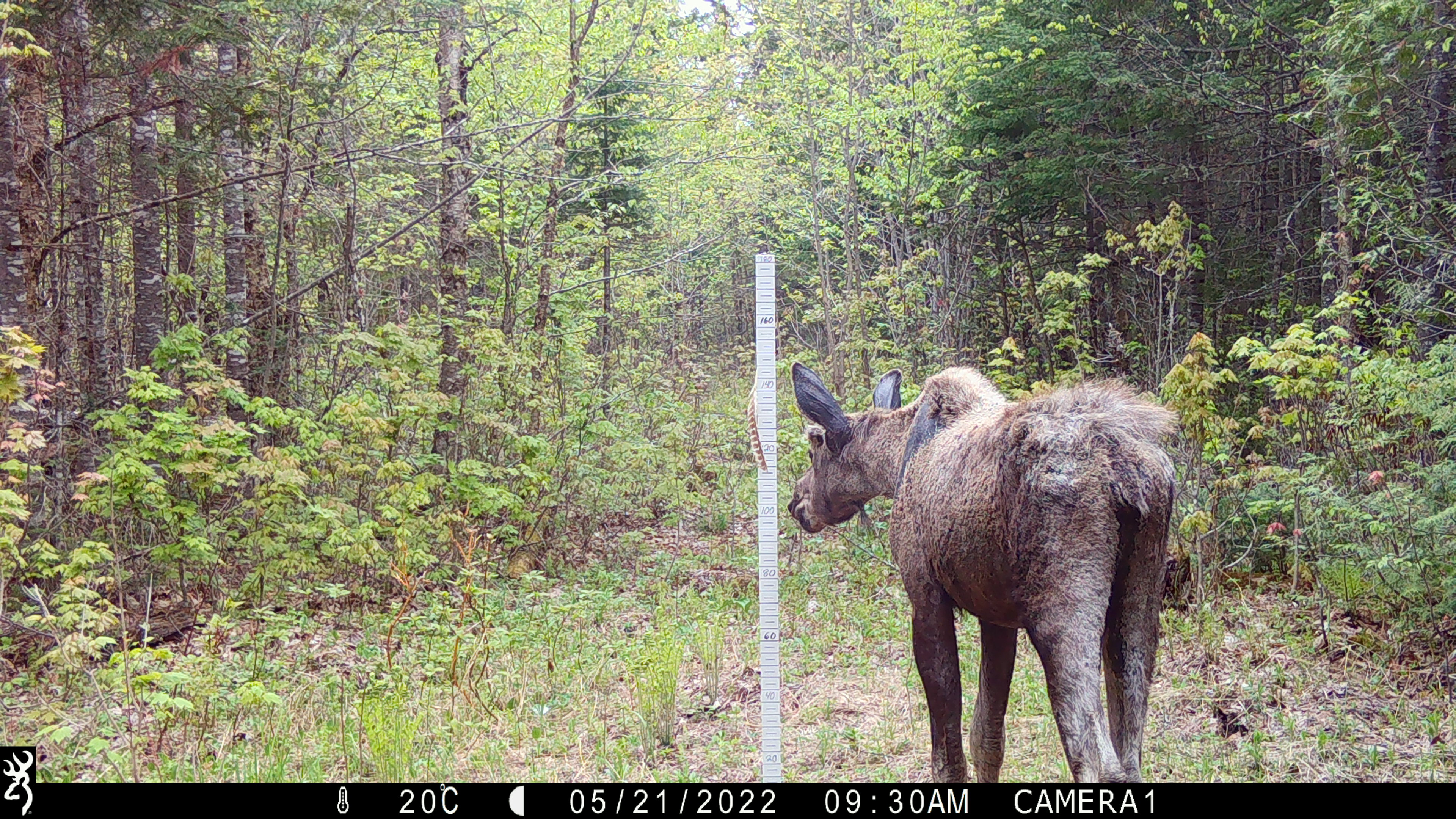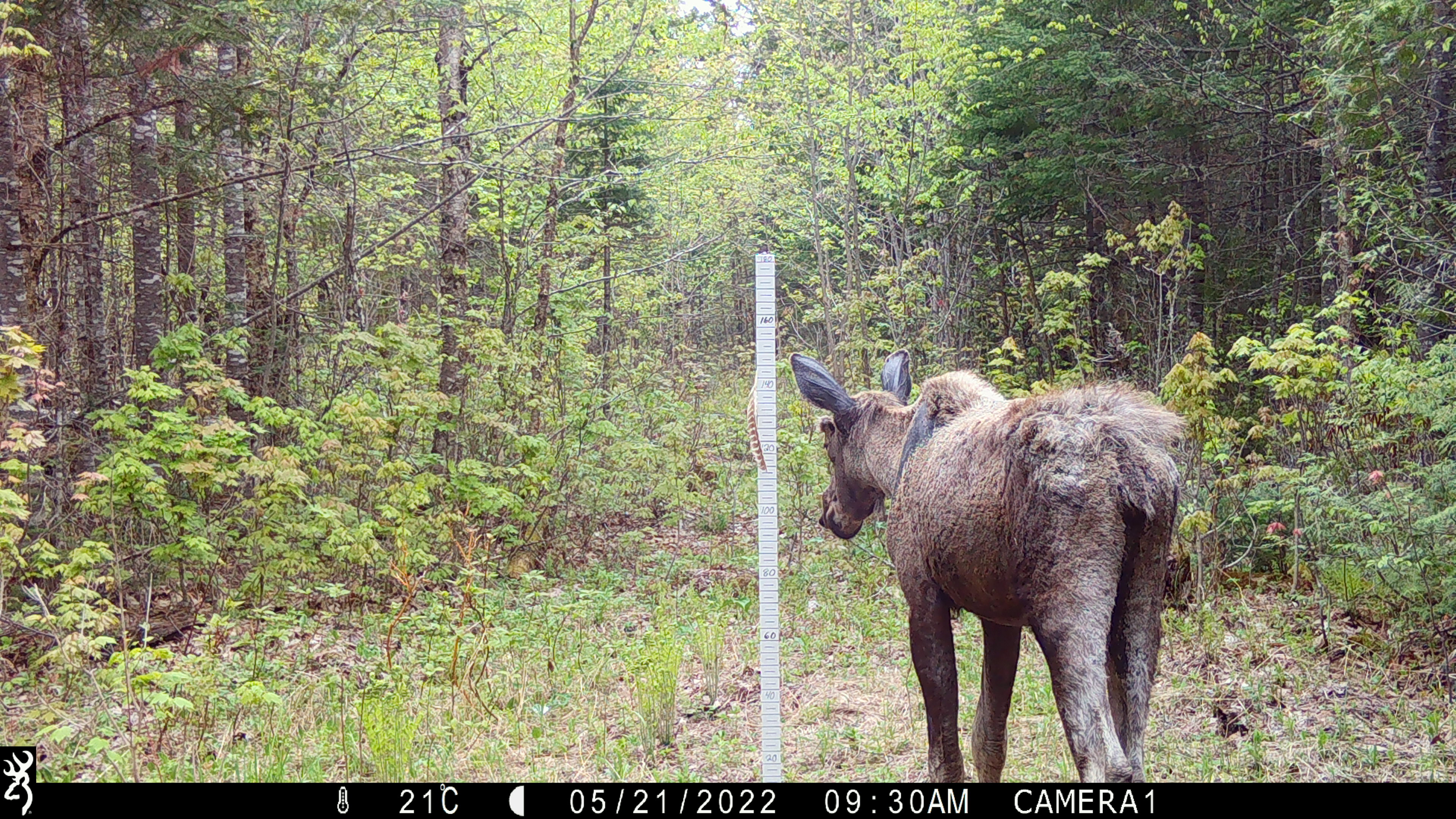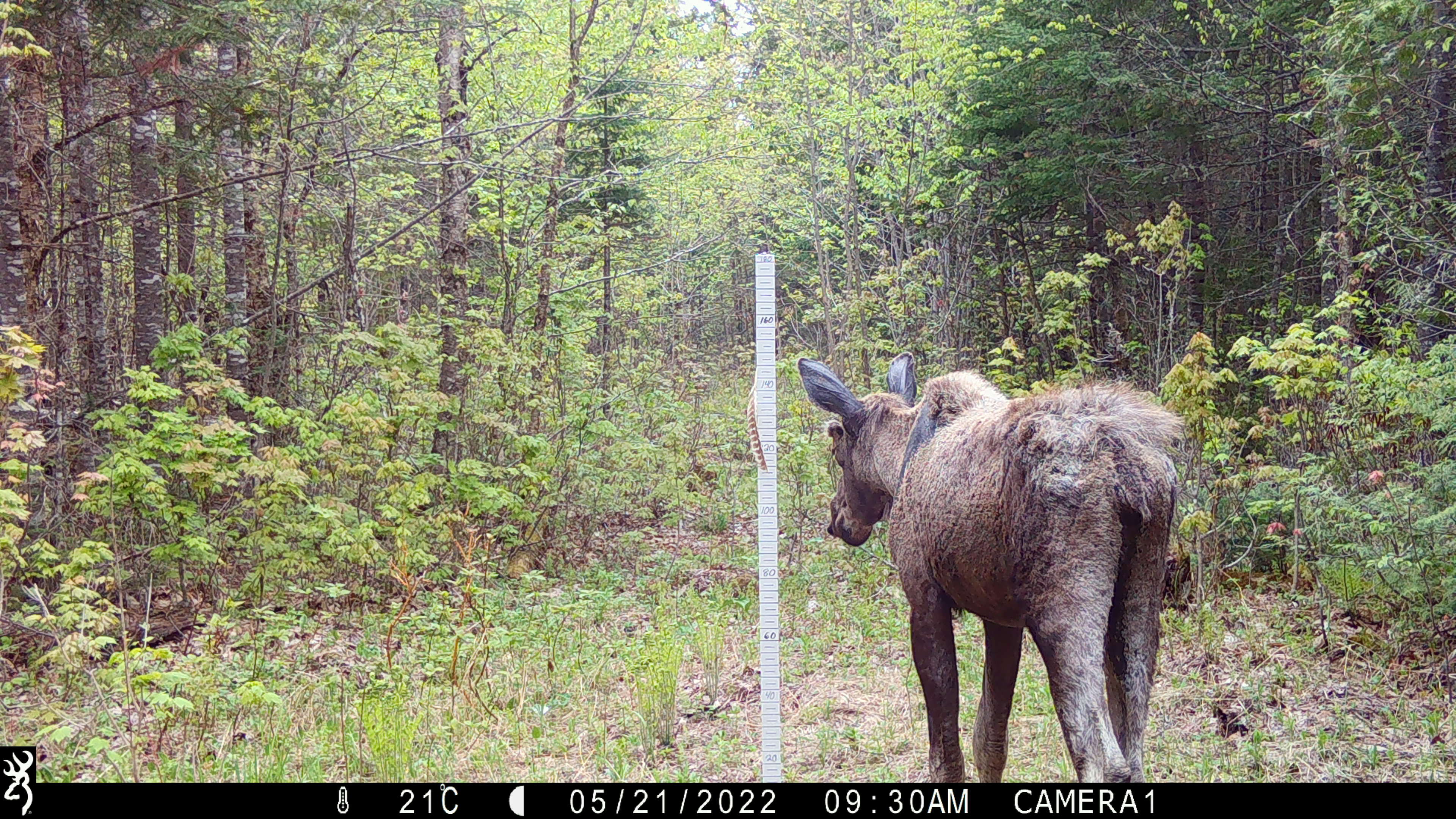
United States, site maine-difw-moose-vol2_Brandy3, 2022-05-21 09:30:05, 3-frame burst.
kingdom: Animalia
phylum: Chordata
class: Mammalia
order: Artiodactyla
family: Cervidae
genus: Alces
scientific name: Alces alces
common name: moose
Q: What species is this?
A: Moose (Alces alces).